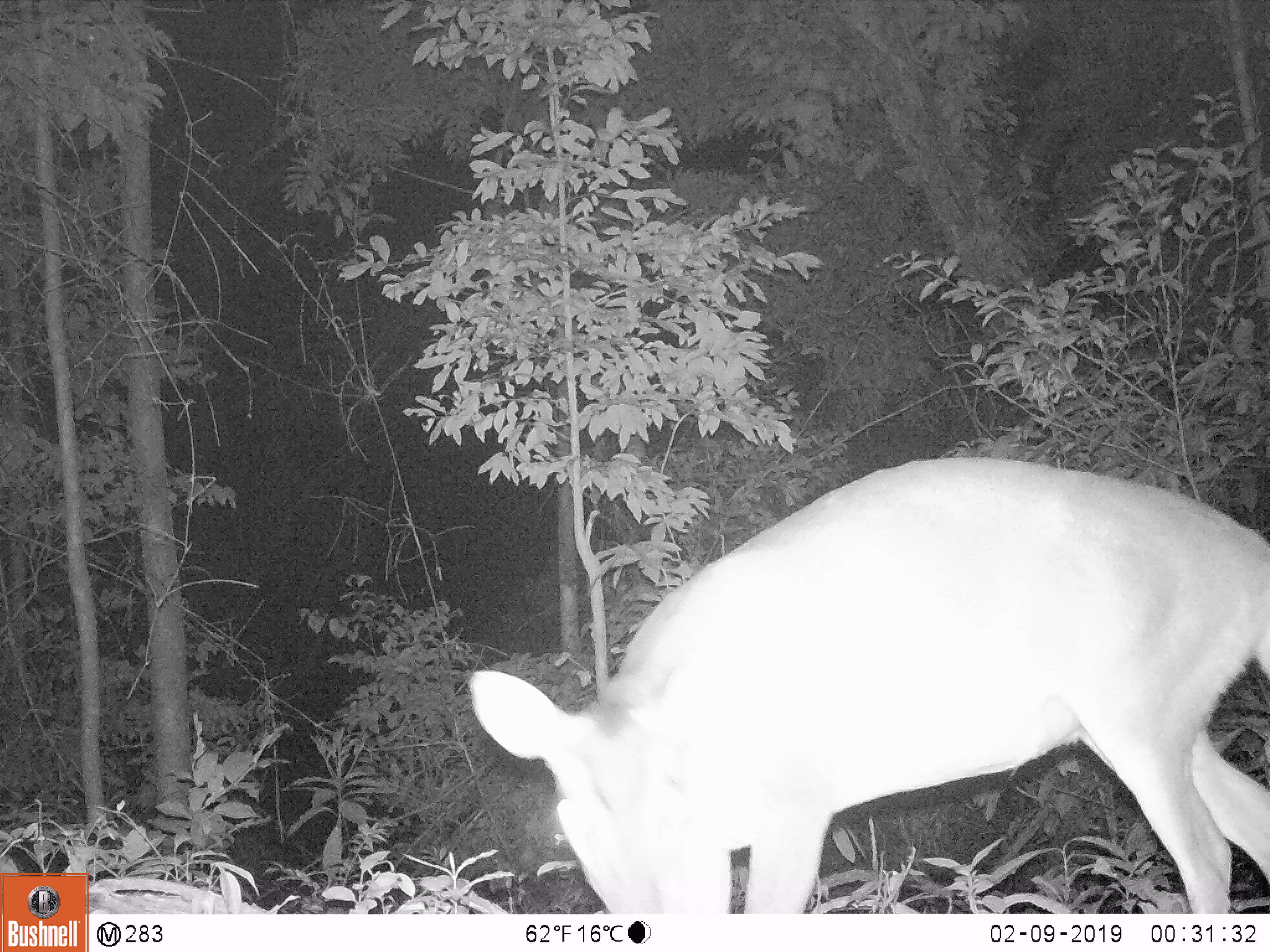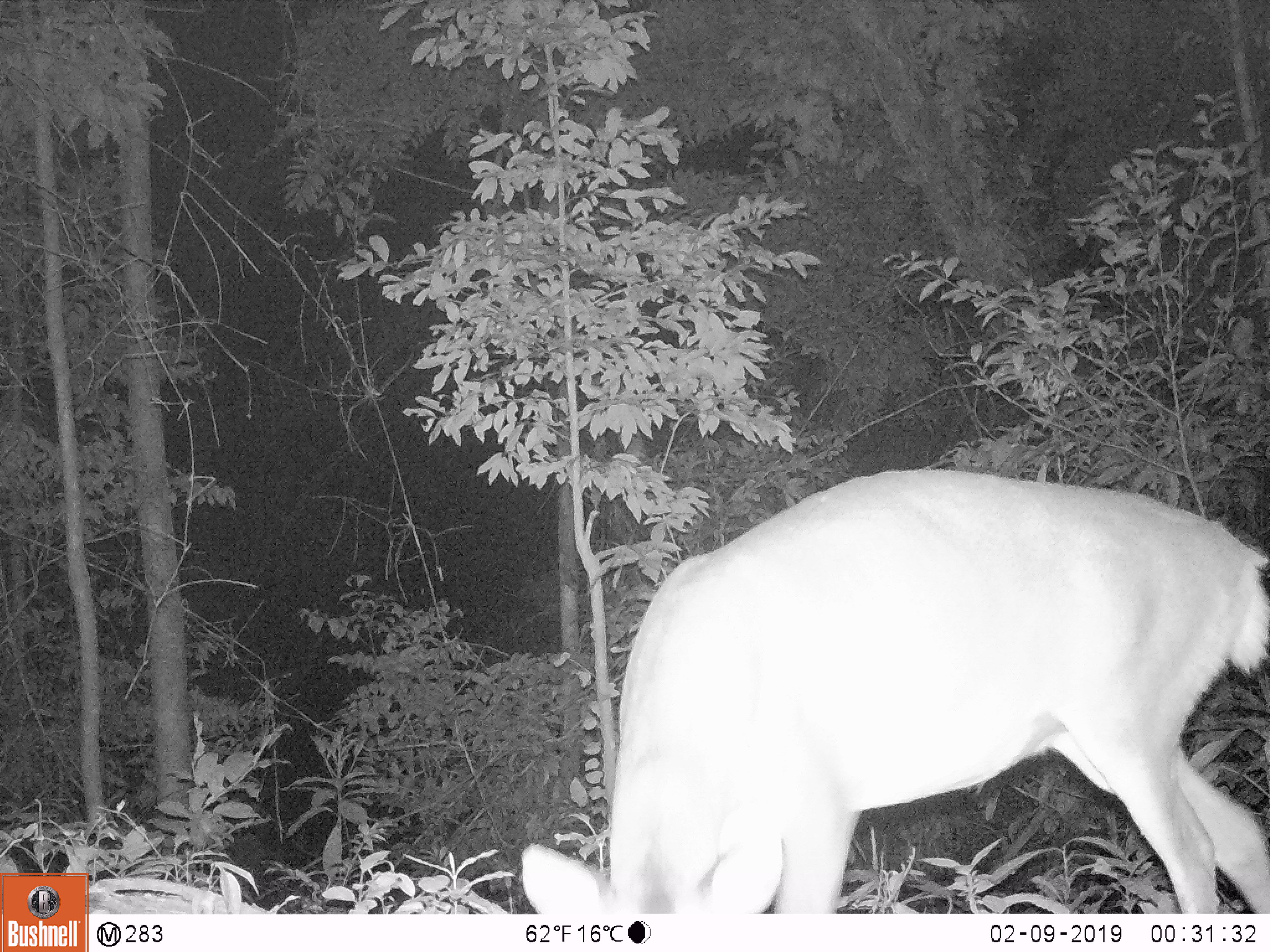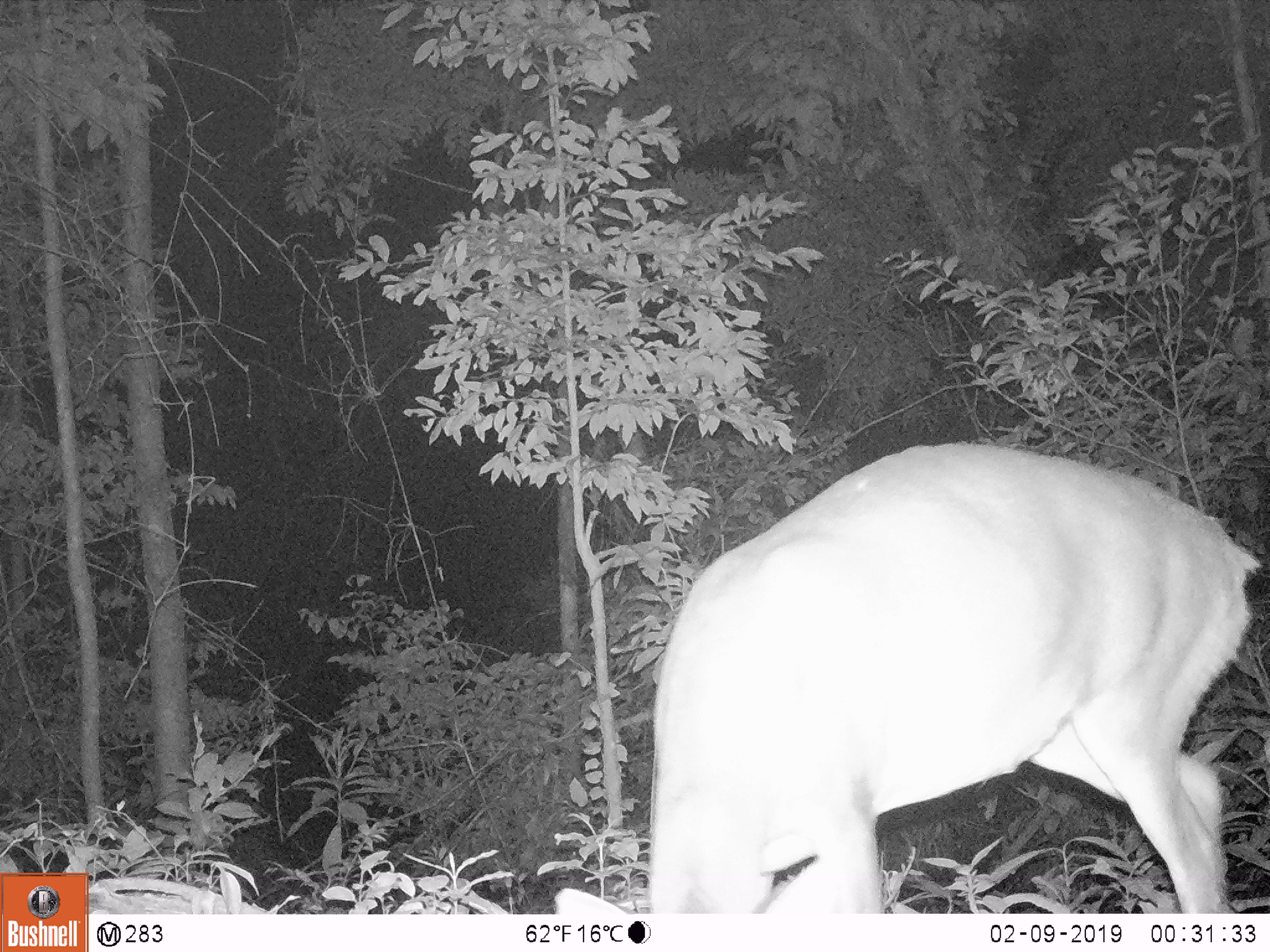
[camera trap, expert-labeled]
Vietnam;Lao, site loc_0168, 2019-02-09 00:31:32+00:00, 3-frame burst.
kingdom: Animalia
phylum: Chordata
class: Mammalia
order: Artiodactyla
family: Cervidae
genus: Muntiacus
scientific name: Muntiacus vuquangensis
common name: large-antlered muntjac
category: large antlered muntjac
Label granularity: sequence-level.